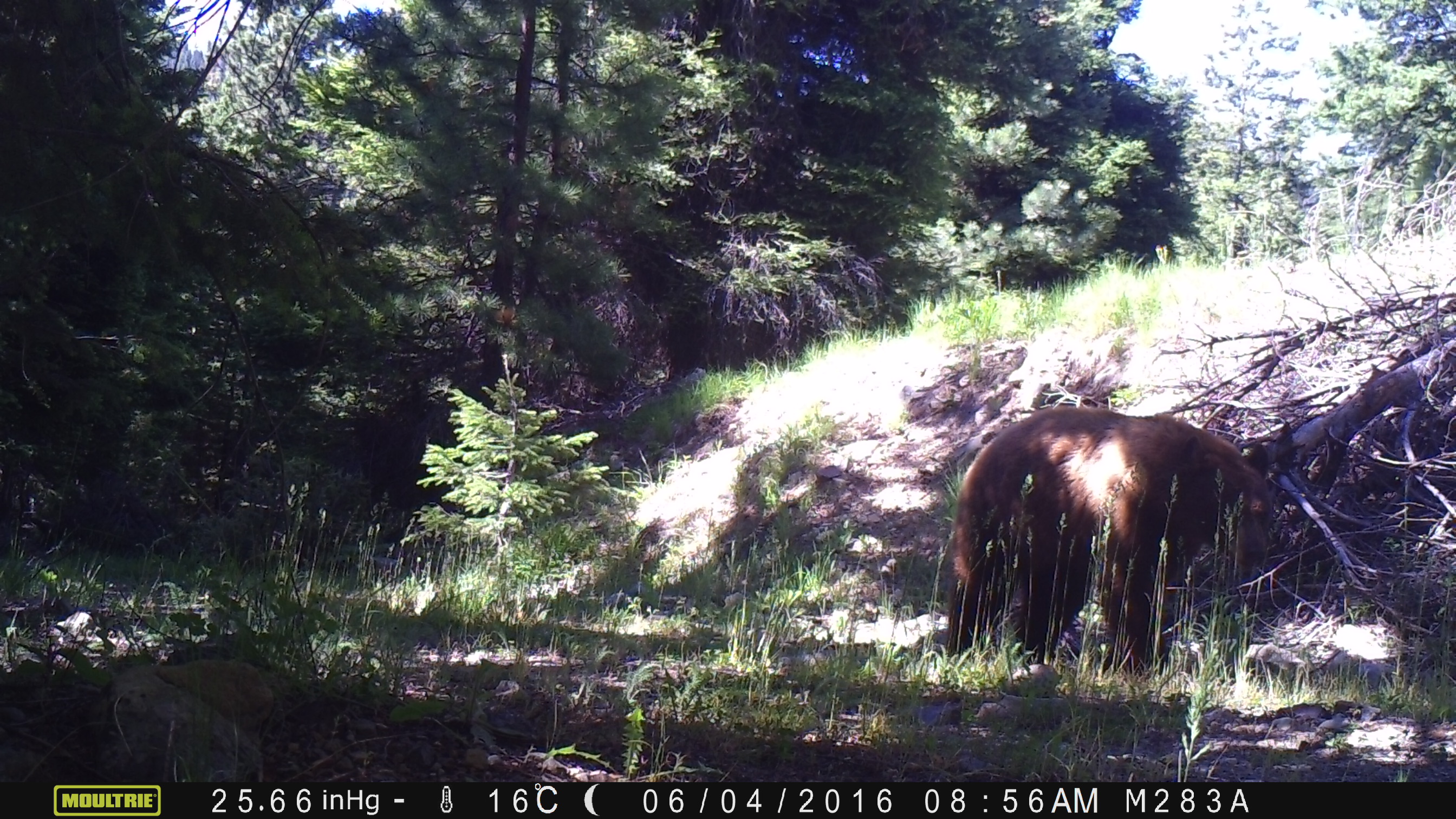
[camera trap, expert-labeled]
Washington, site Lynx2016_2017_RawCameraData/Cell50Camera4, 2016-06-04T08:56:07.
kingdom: Animalia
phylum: Chordata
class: Mammalia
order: Carnivora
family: Ursidae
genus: Ursus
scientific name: Ursus americanus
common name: american black bear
Ursus americanus (american black bear). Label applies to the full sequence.